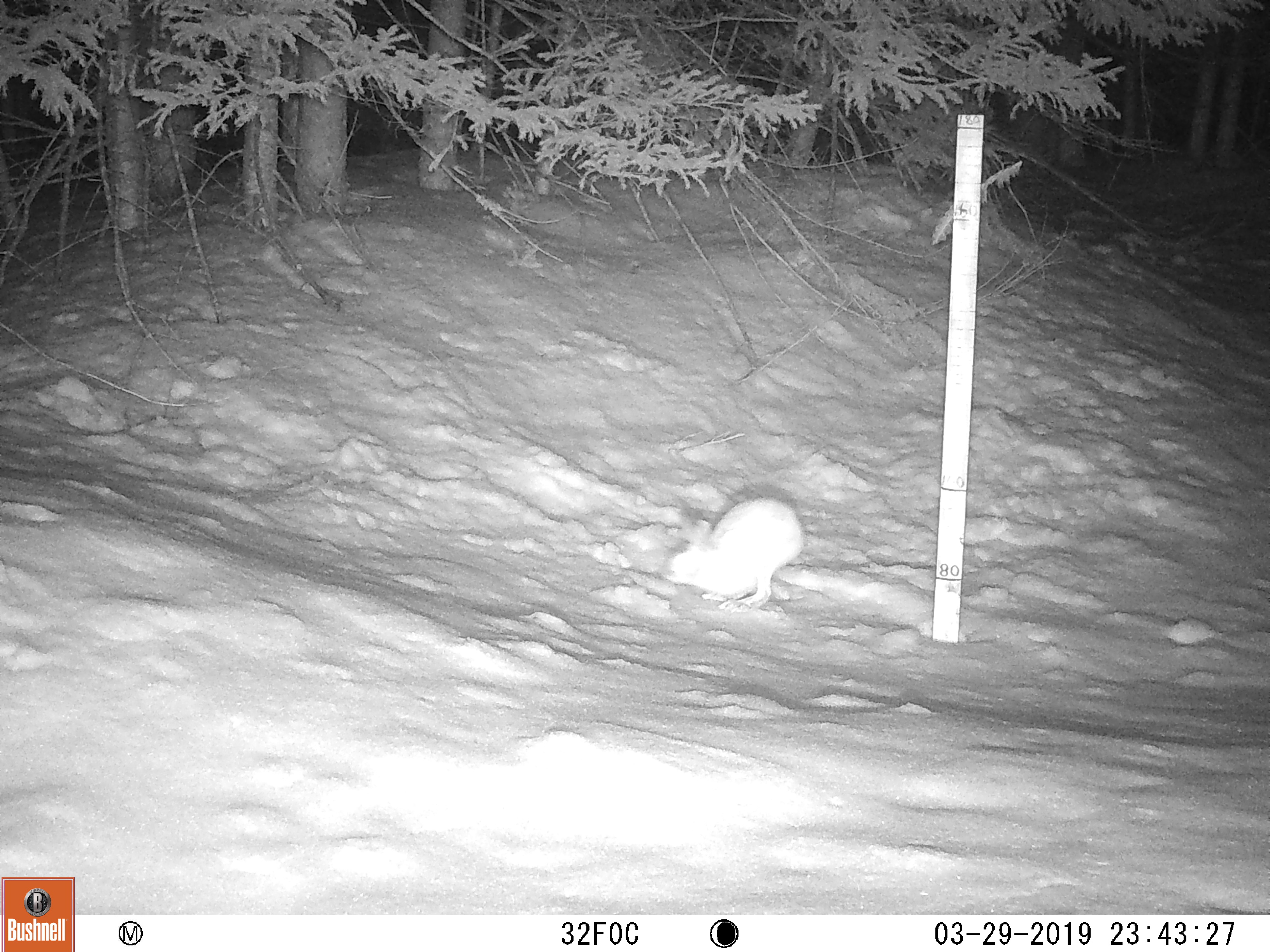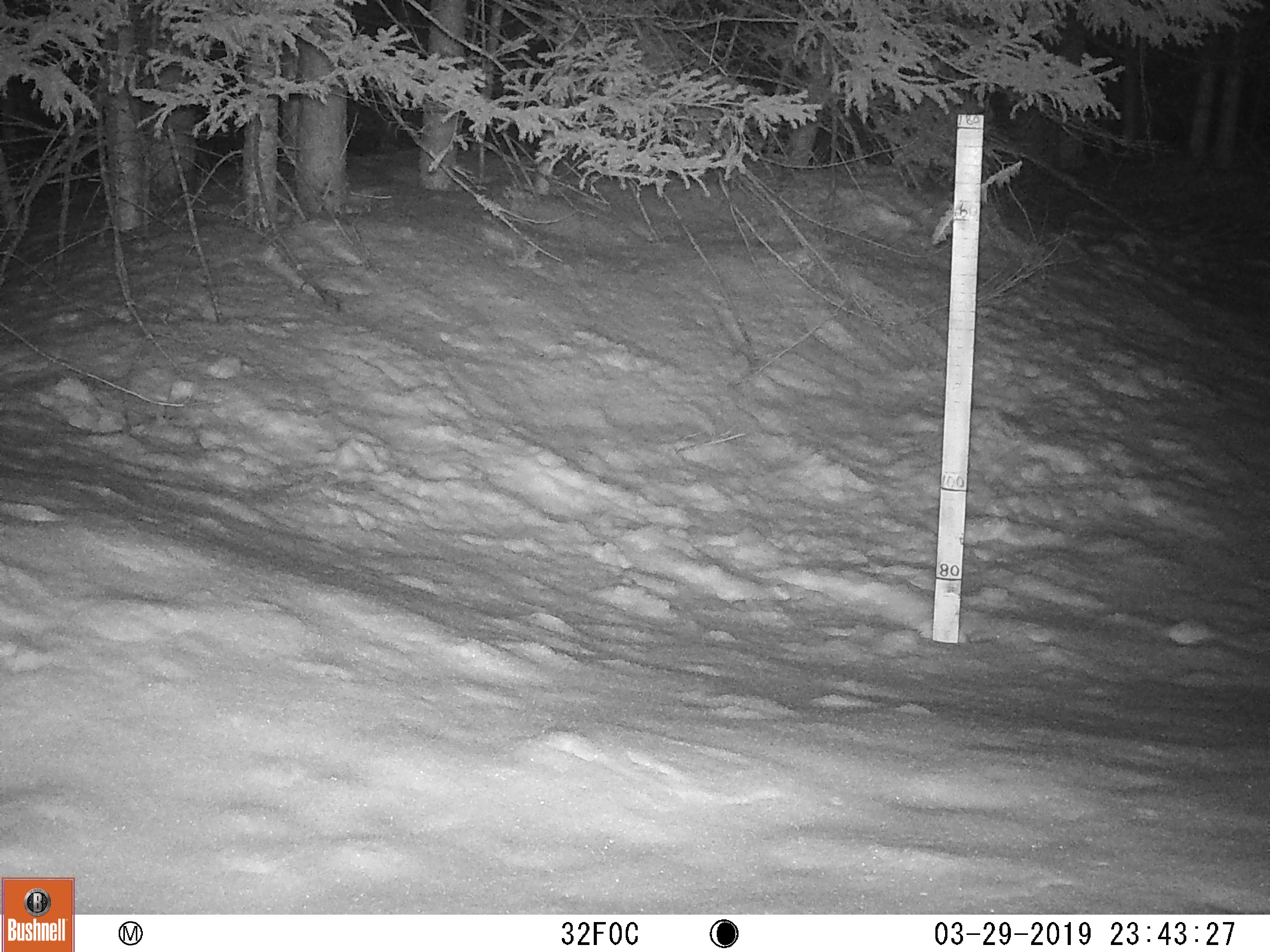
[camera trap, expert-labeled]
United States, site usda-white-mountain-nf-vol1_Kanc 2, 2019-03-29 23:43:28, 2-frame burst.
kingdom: Animalia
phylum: Chordata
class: Mammalia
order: Lagomorpha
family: Leporidae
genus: Lepus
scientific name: Lepus americanus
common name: snowshoe hare